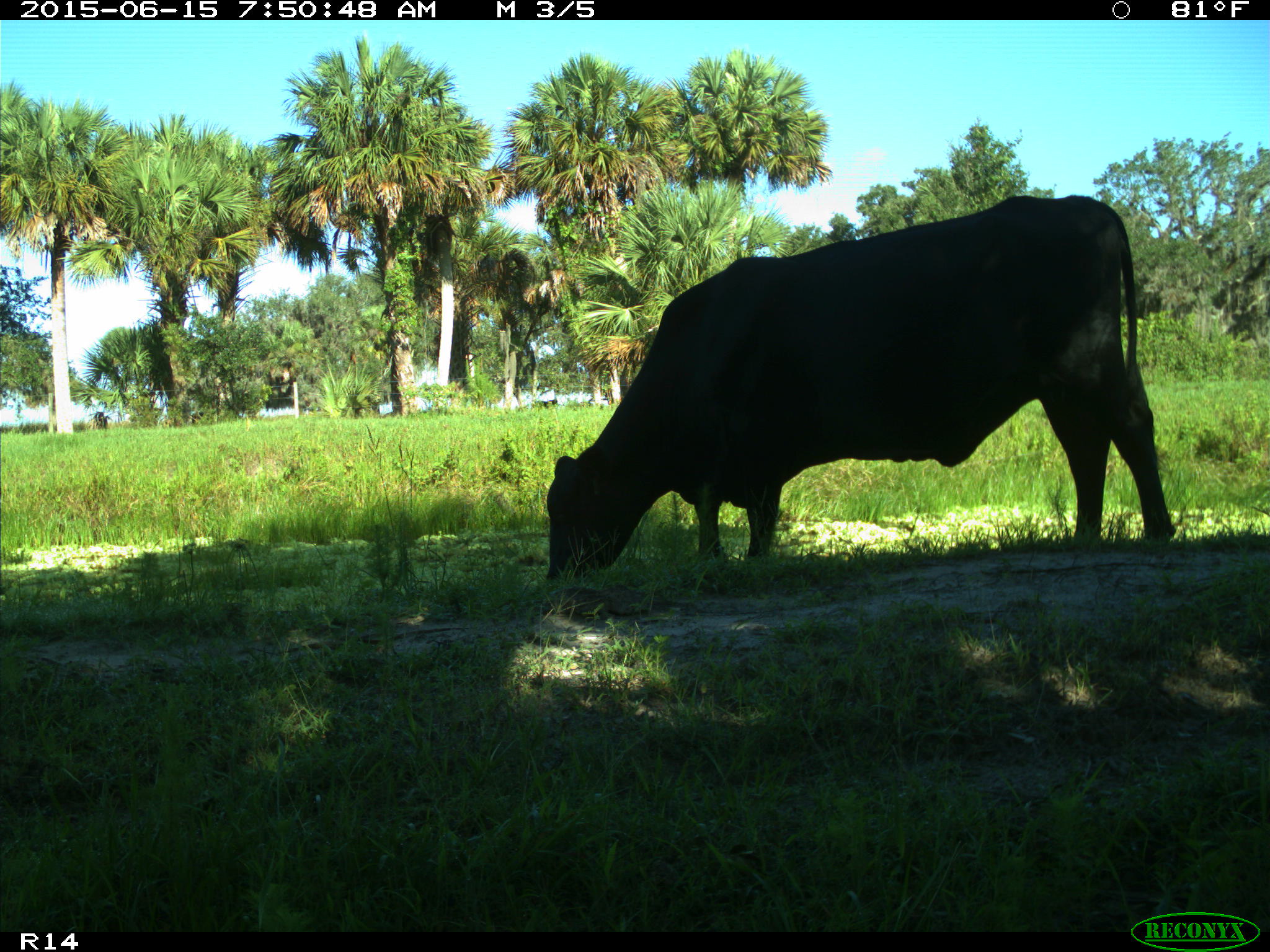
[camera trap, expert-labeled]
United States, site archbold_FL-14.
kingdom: Animalia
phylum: Chordata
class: Mammalia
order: Artiodactyla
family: Bovidae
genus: Bos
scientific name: Bos taurus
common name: domestic cow